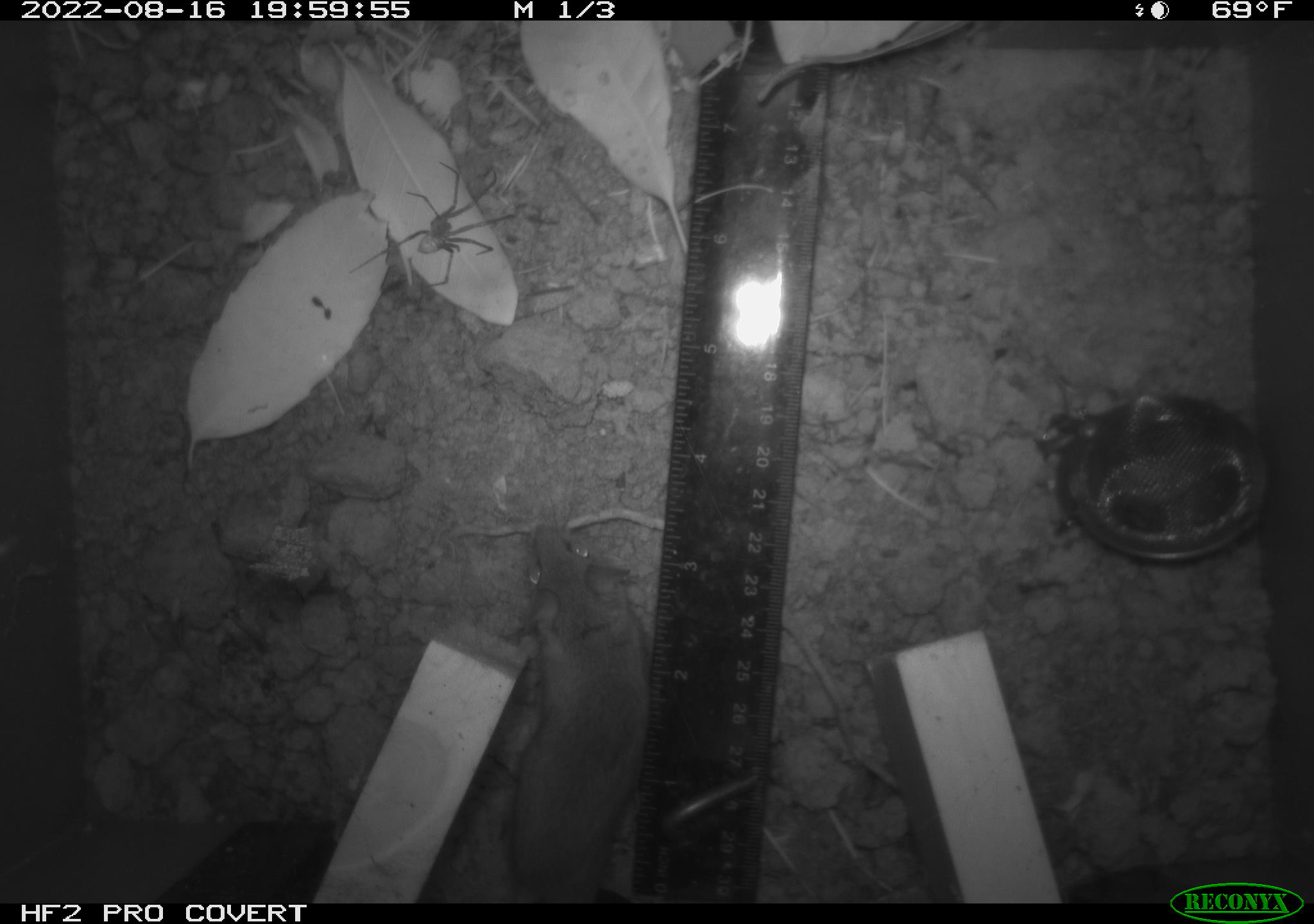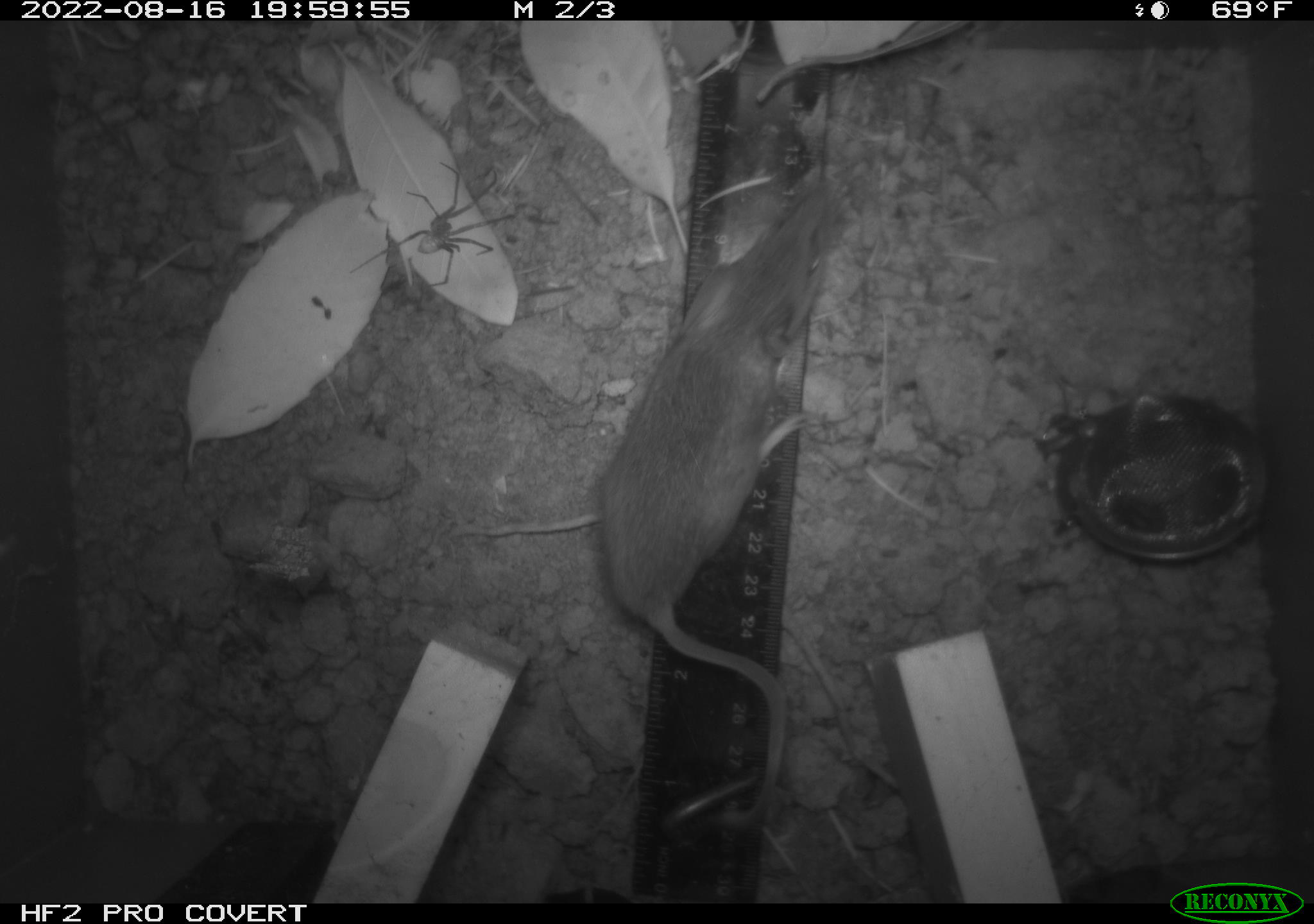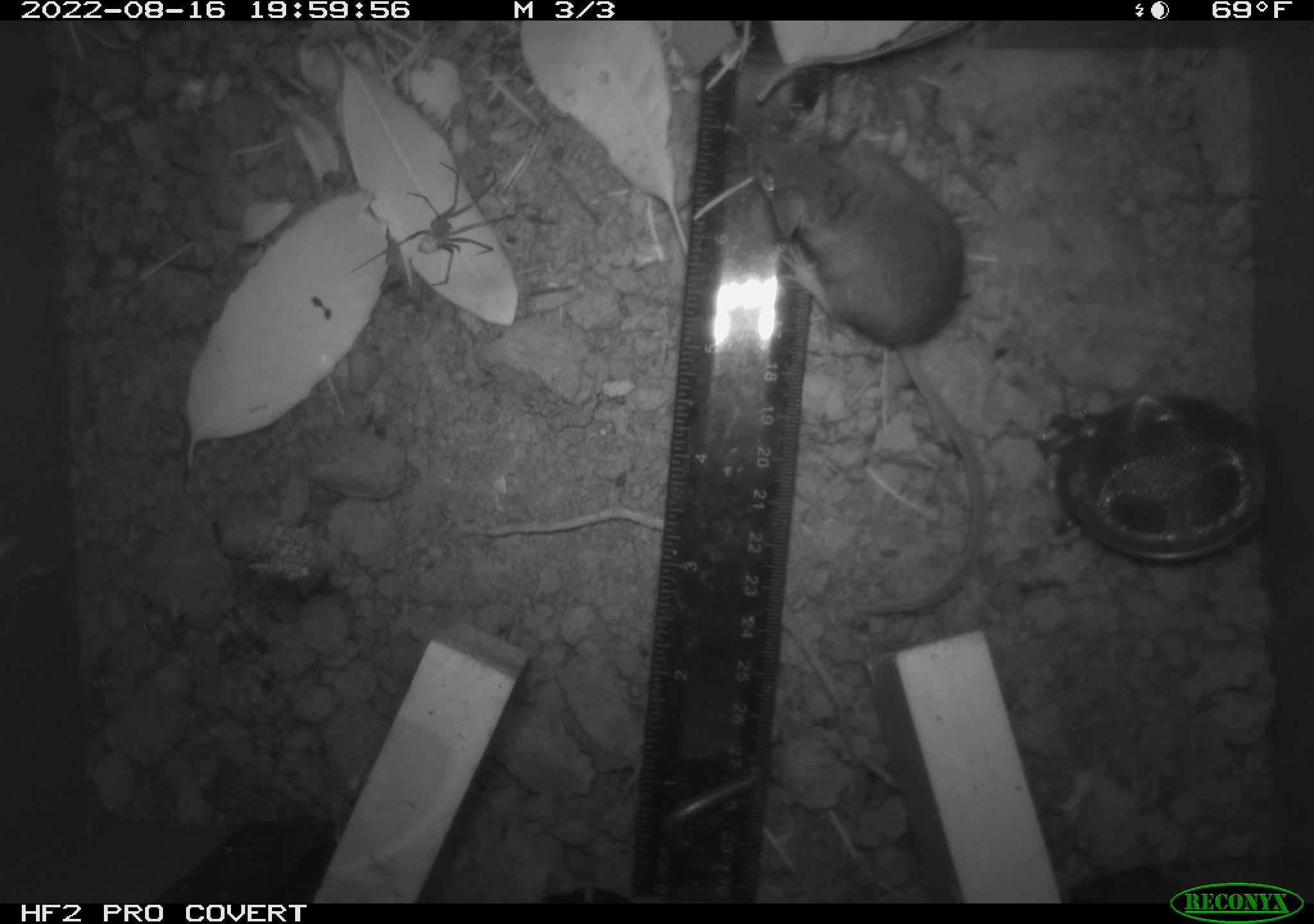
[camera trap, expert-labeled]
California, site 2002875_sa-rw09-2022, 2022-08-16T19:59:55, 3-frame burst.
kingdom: Animalia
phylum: Arthropoda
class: Arachnida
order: Araneae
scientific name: Araneae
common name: spider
Spider (Araneae).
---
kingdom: Animalia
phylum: Chordata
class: Mammalia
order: Rodentia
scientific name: Rodentia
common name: rodent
Rodent (Rodentia).